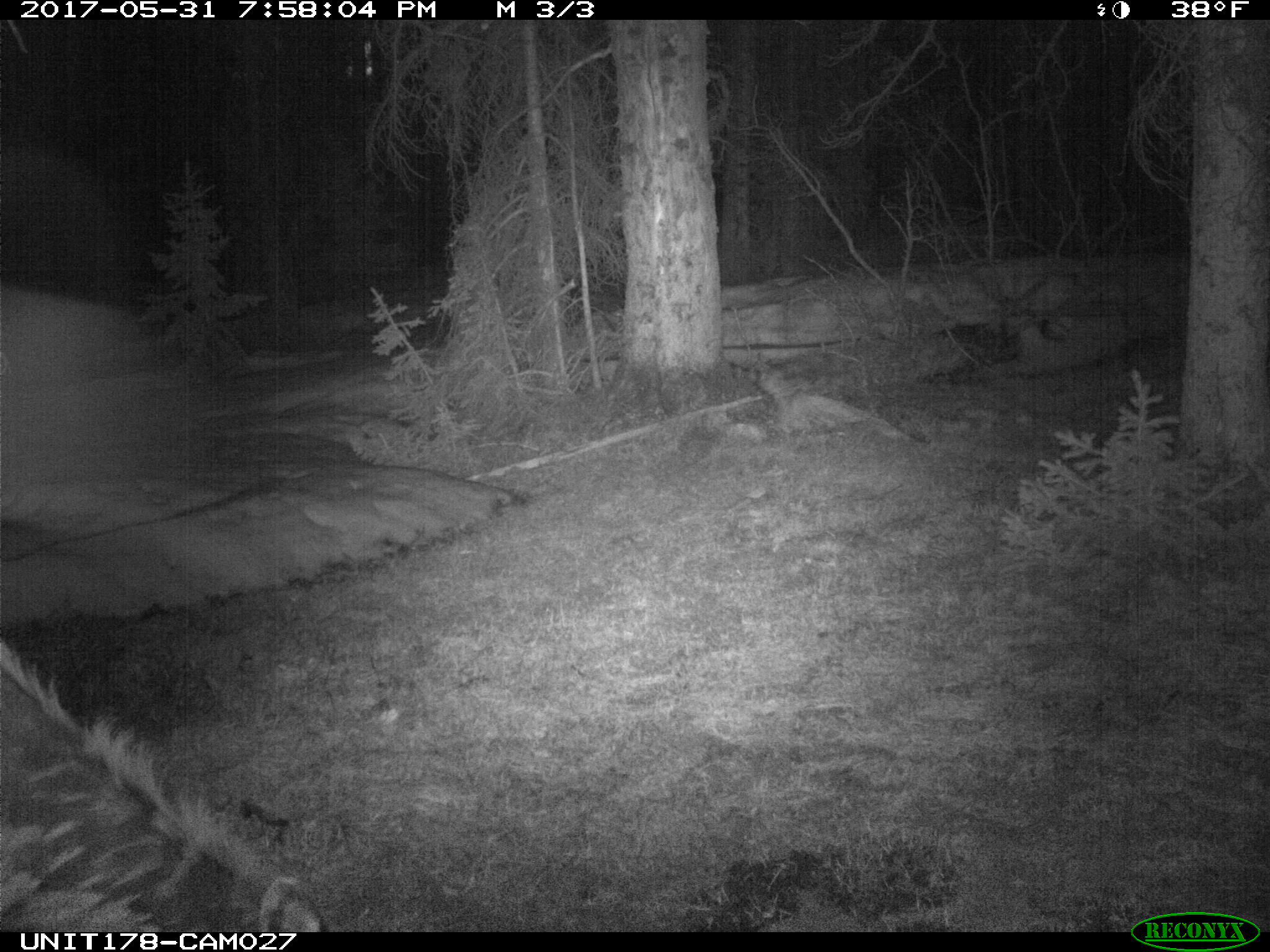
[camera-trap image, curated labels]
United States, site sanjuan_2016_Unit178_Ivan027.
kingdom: Animalia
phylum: Chordata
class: Mammalia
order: Artiodactyla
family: Cervidae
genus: Cervus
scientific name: Cervus elaphus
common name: red deer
Cervus elaphus (red deer).